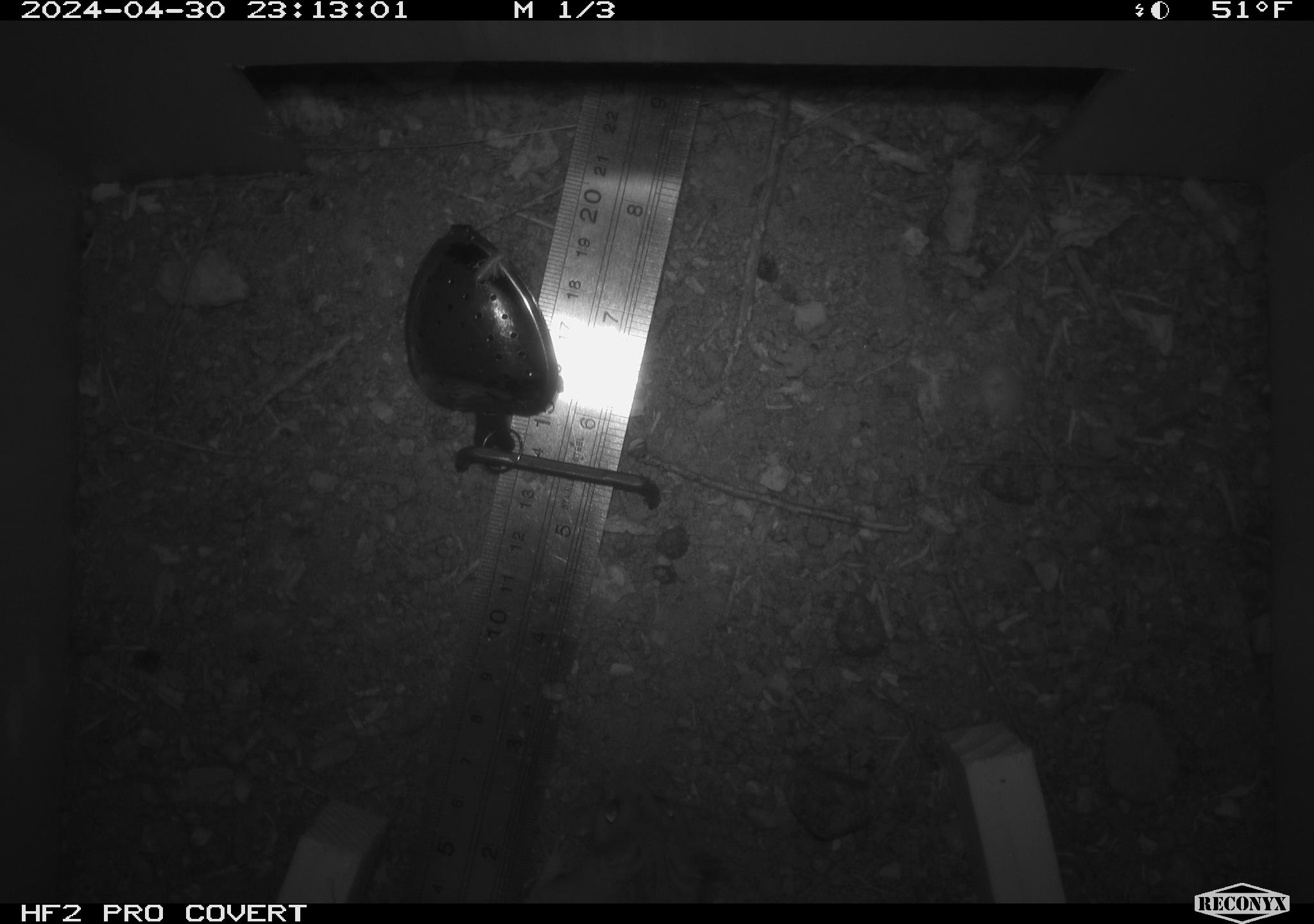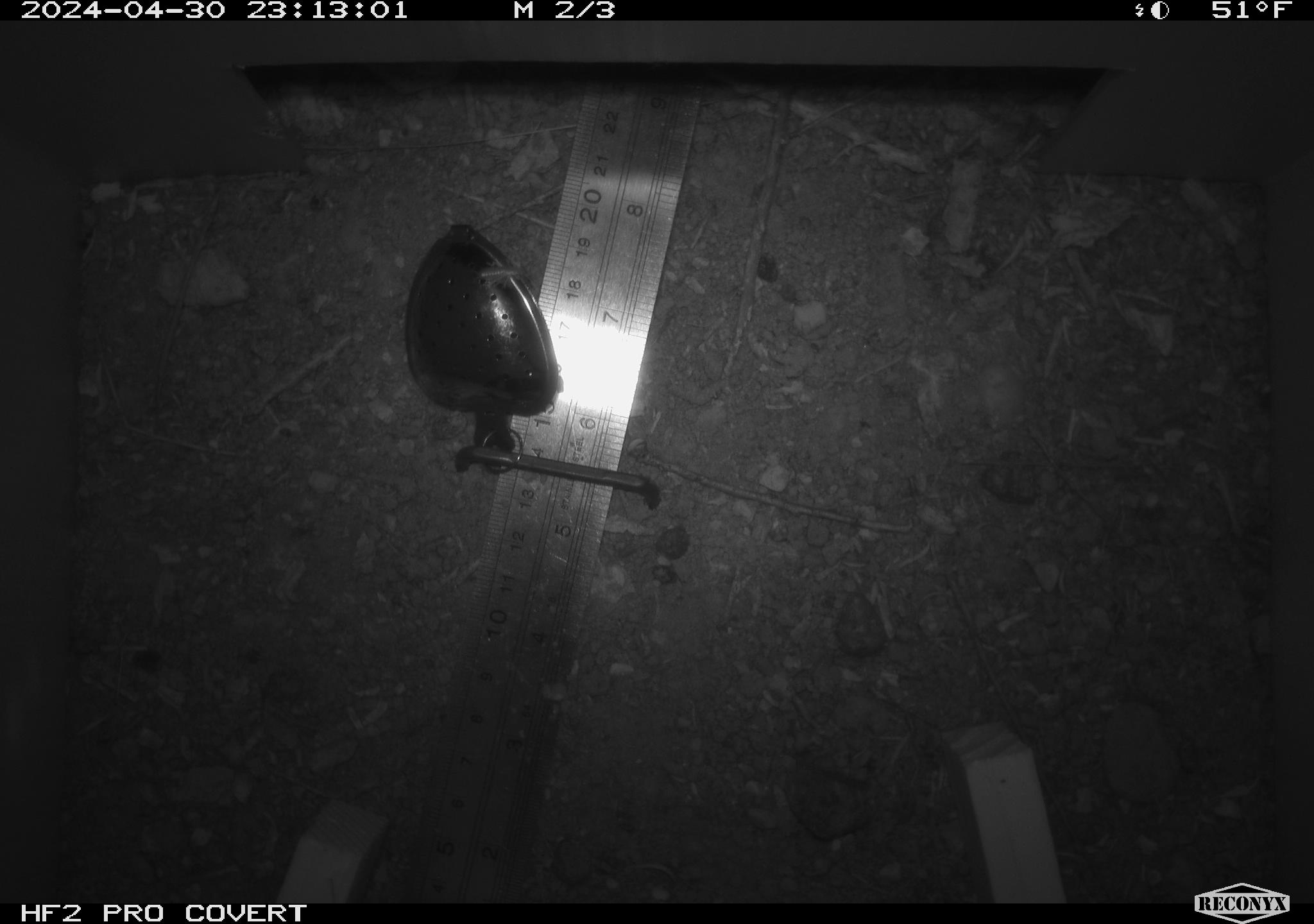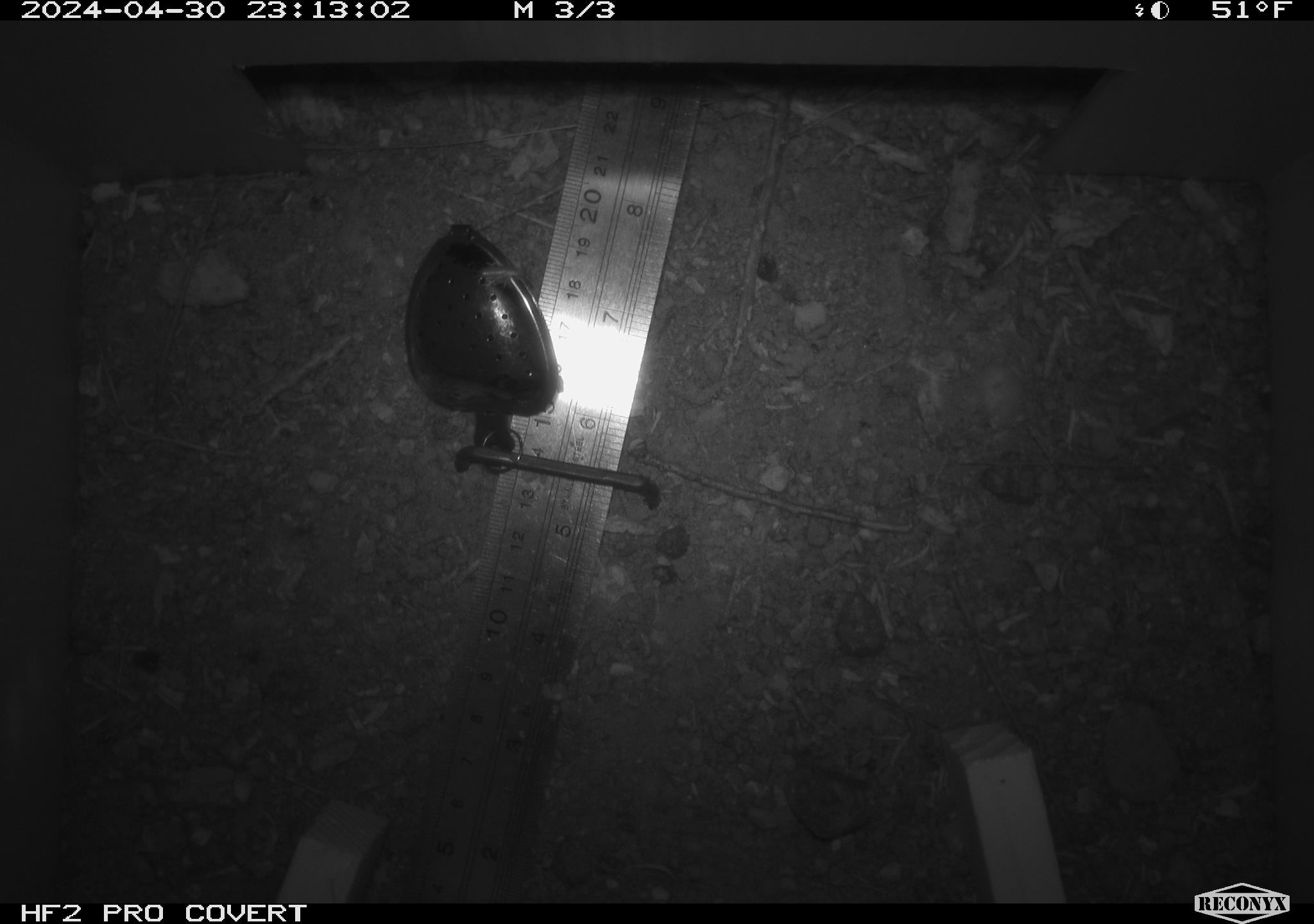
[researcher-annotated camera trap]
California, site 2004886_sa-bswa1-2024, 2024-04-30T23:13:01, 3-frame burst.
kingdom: Animalia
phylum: Chordata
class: Mammalia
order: Rodentia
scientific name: Rodentia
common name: mouse species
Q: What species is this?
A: Mouse species (Rodentia).